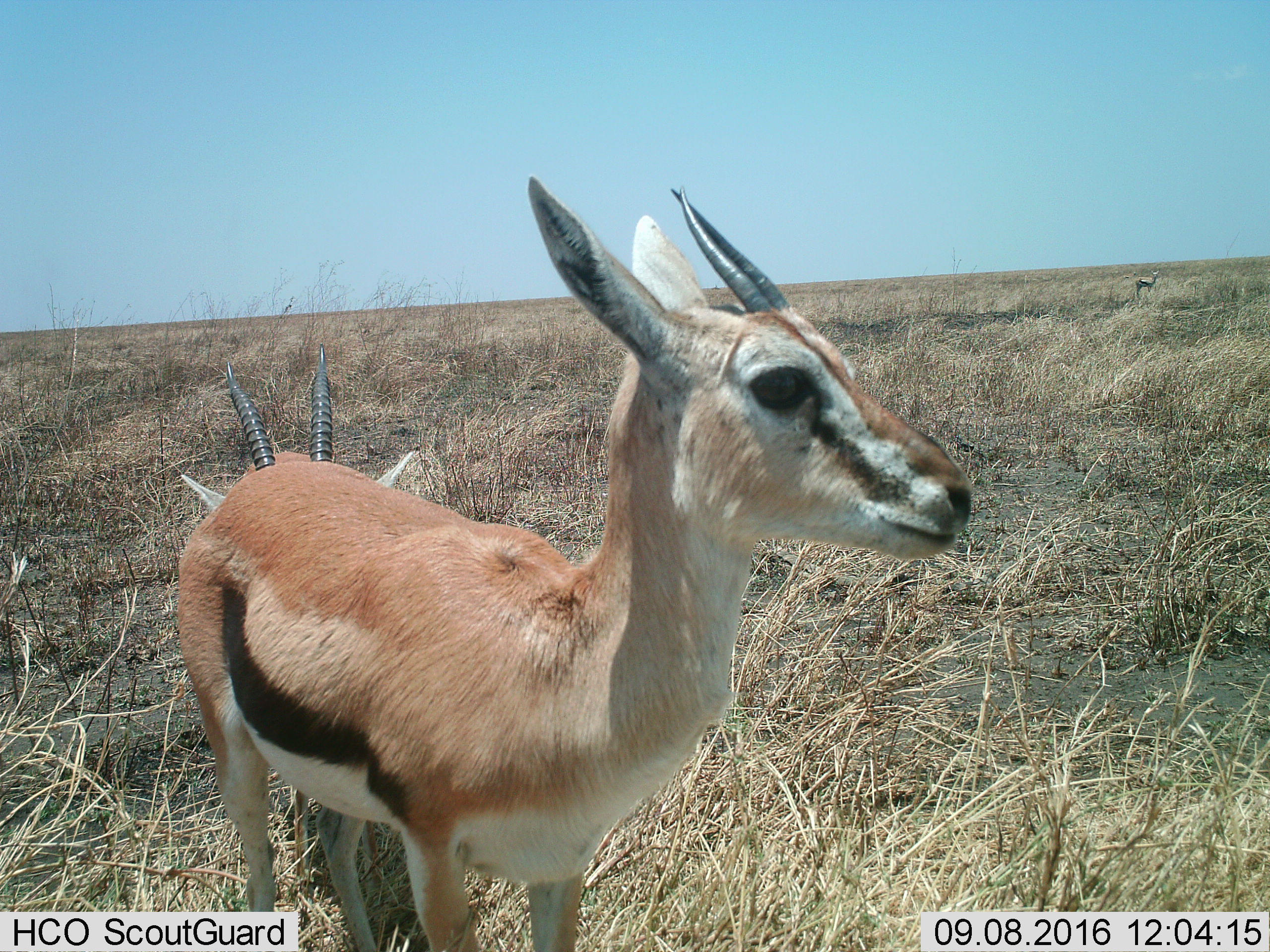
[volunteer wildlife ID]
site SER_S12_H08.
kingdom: Animalia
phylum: Chordata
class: Mammalia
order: Artiodactyla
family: Bovidae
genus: Eudorcas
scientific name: Eudorcas thomsonii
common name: thomson's gazelle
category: gazellethomsons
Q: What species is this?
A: Gazellethomsons (thomson's gazelle) (Eudorcas thomsonii).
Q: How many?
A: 2.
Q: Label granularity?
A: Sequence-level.